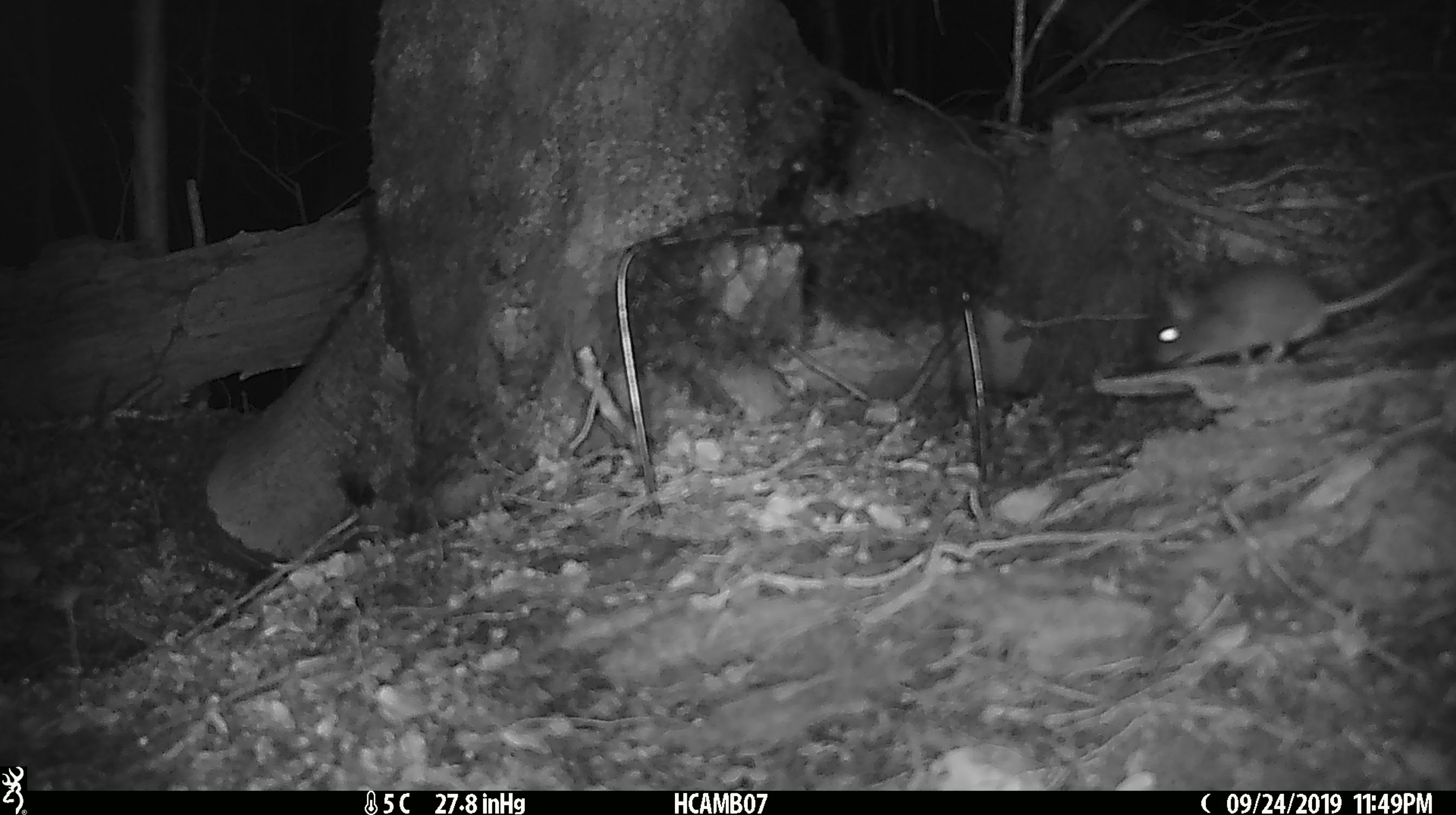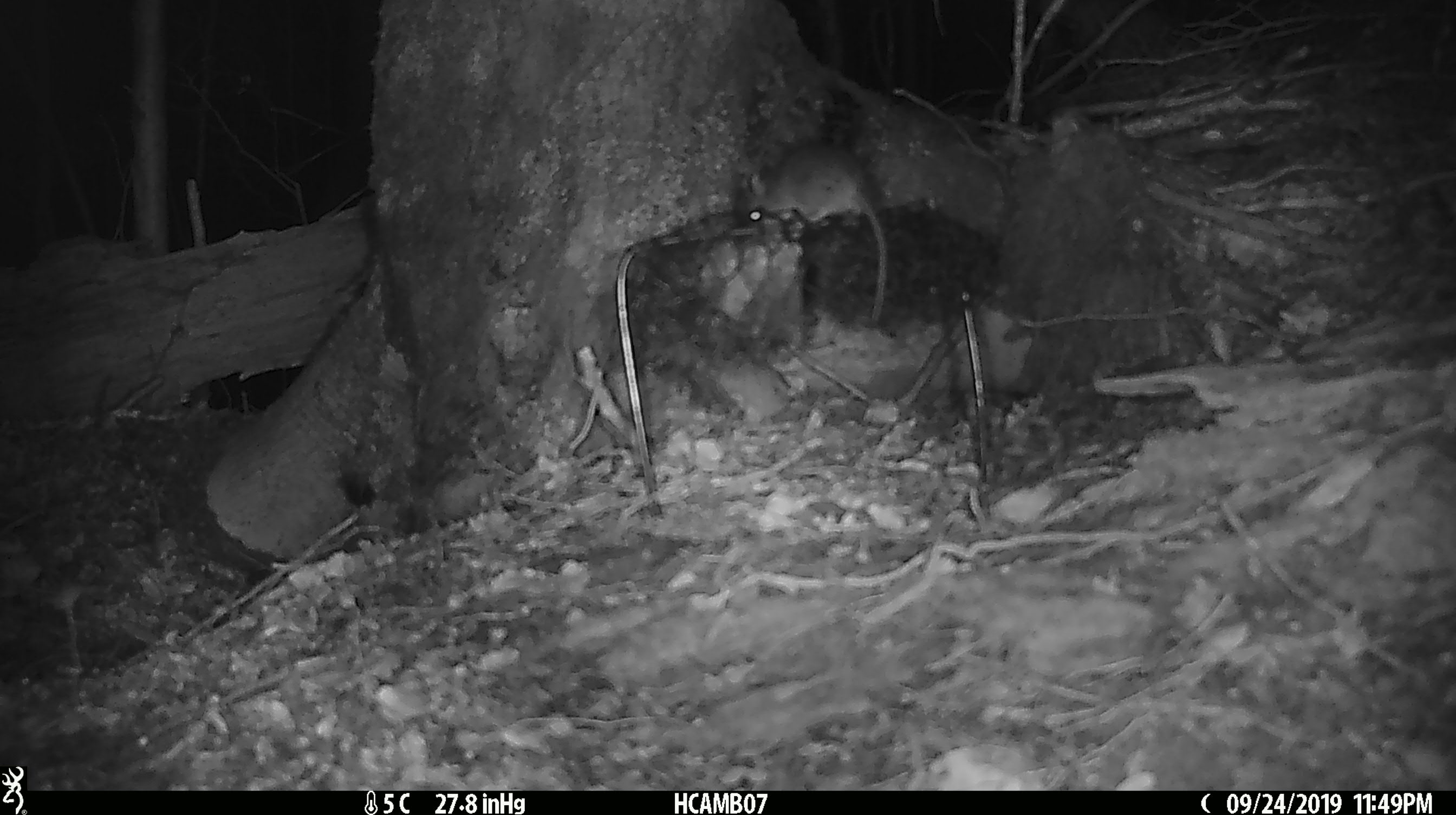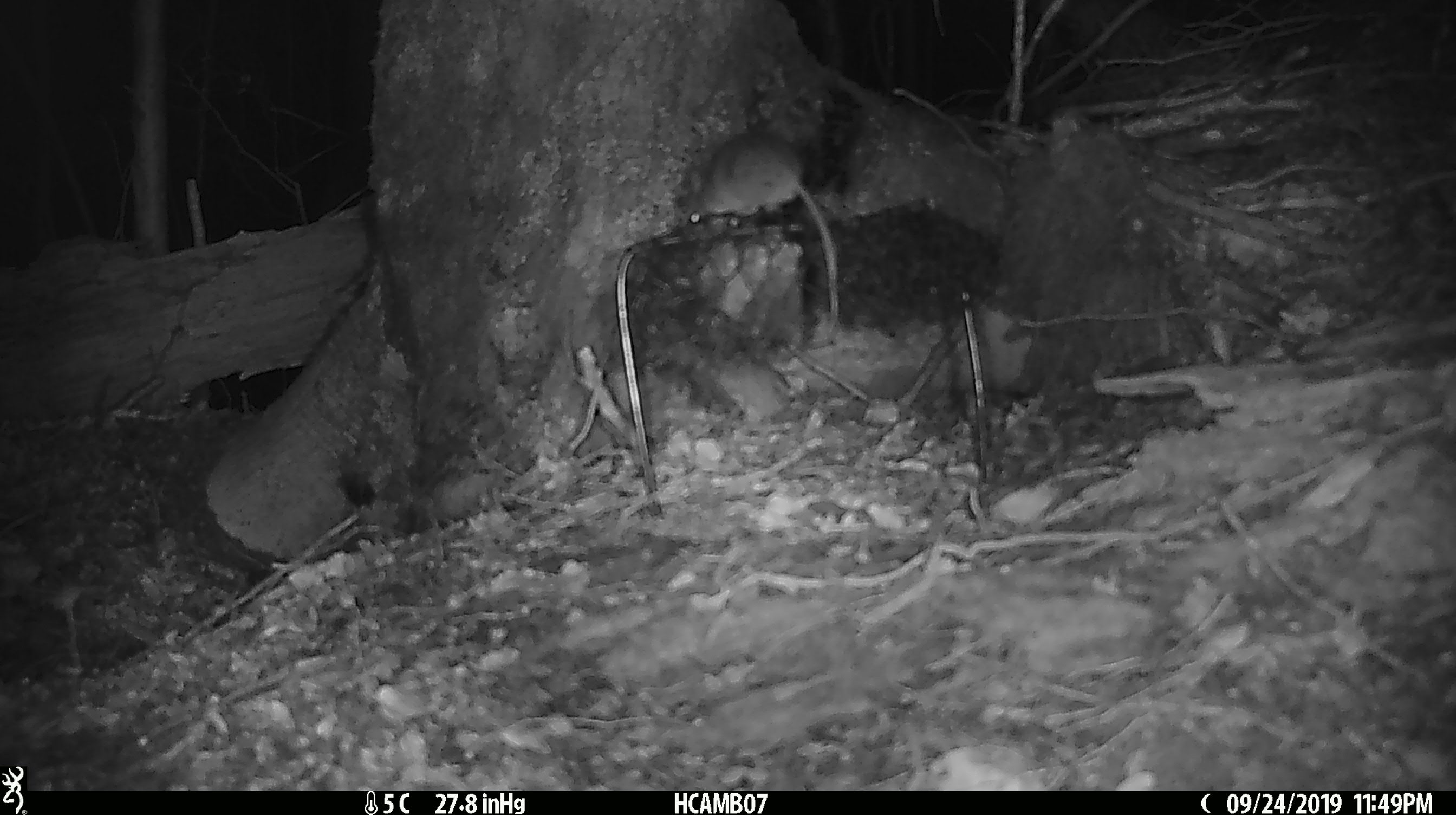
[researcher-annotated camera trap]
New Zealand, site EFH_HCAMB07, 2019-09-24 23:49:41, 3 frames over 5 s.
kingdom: Animalia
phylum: Chordata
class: Mammalia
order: Rodentia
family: Muridae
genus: Mus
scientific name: Mus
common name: mouse